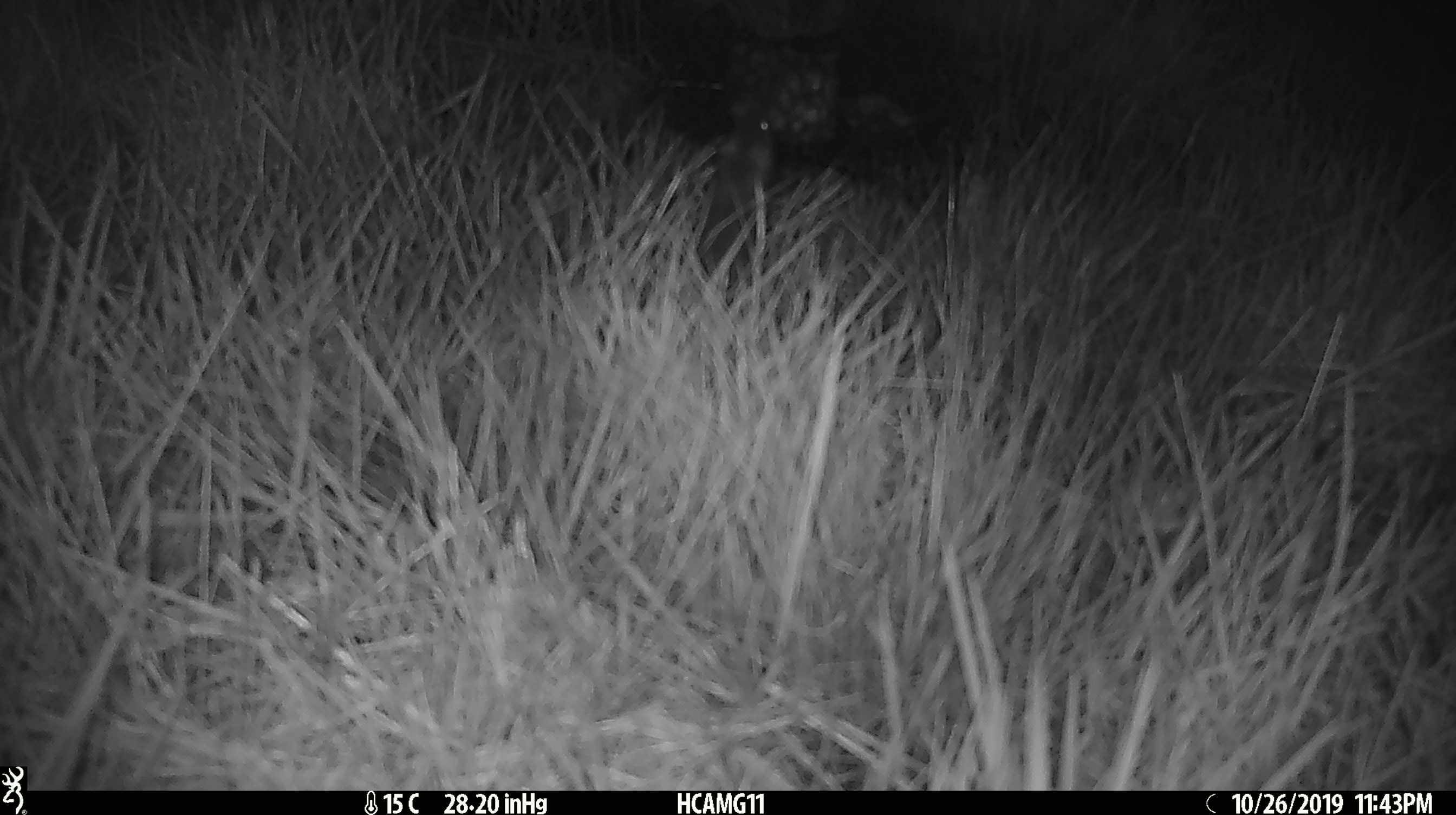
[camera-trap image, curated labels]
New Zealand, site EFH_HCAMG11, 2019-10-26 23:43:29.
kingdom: Animalia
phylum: Chordata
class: Mammalia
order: Rodentia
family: Muridae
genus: Mus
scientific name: Mus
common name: mouse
Mouse (Mus).